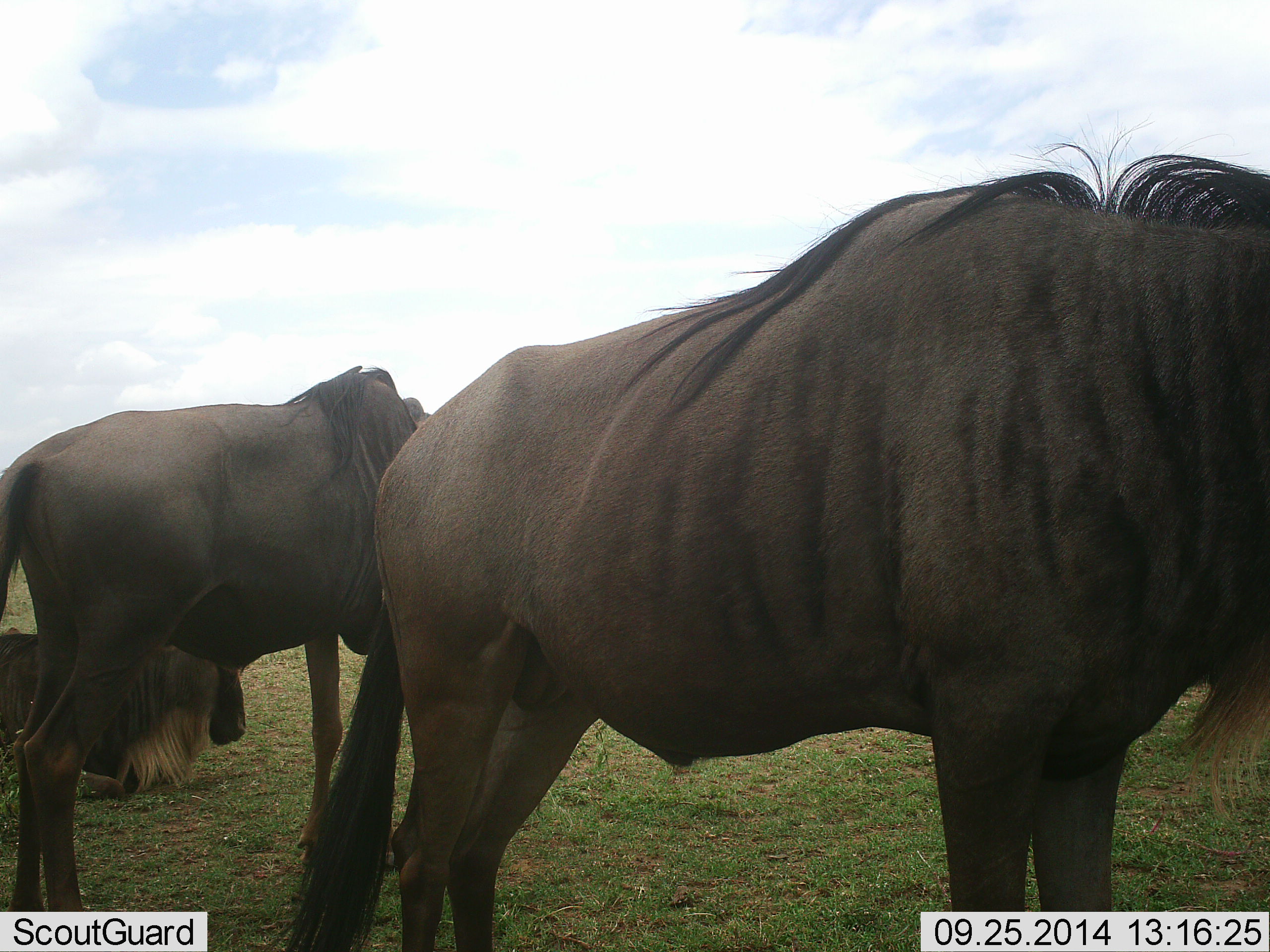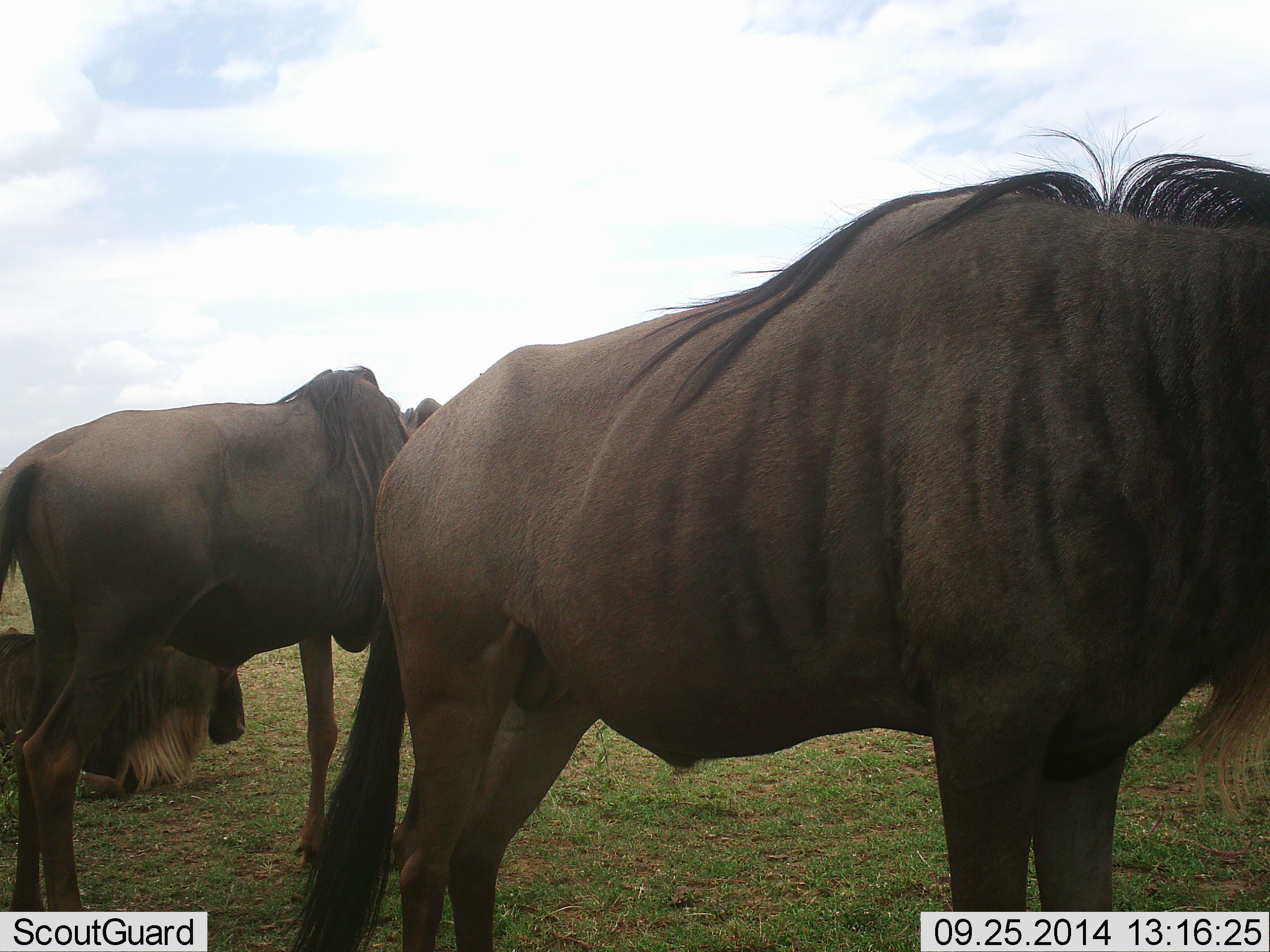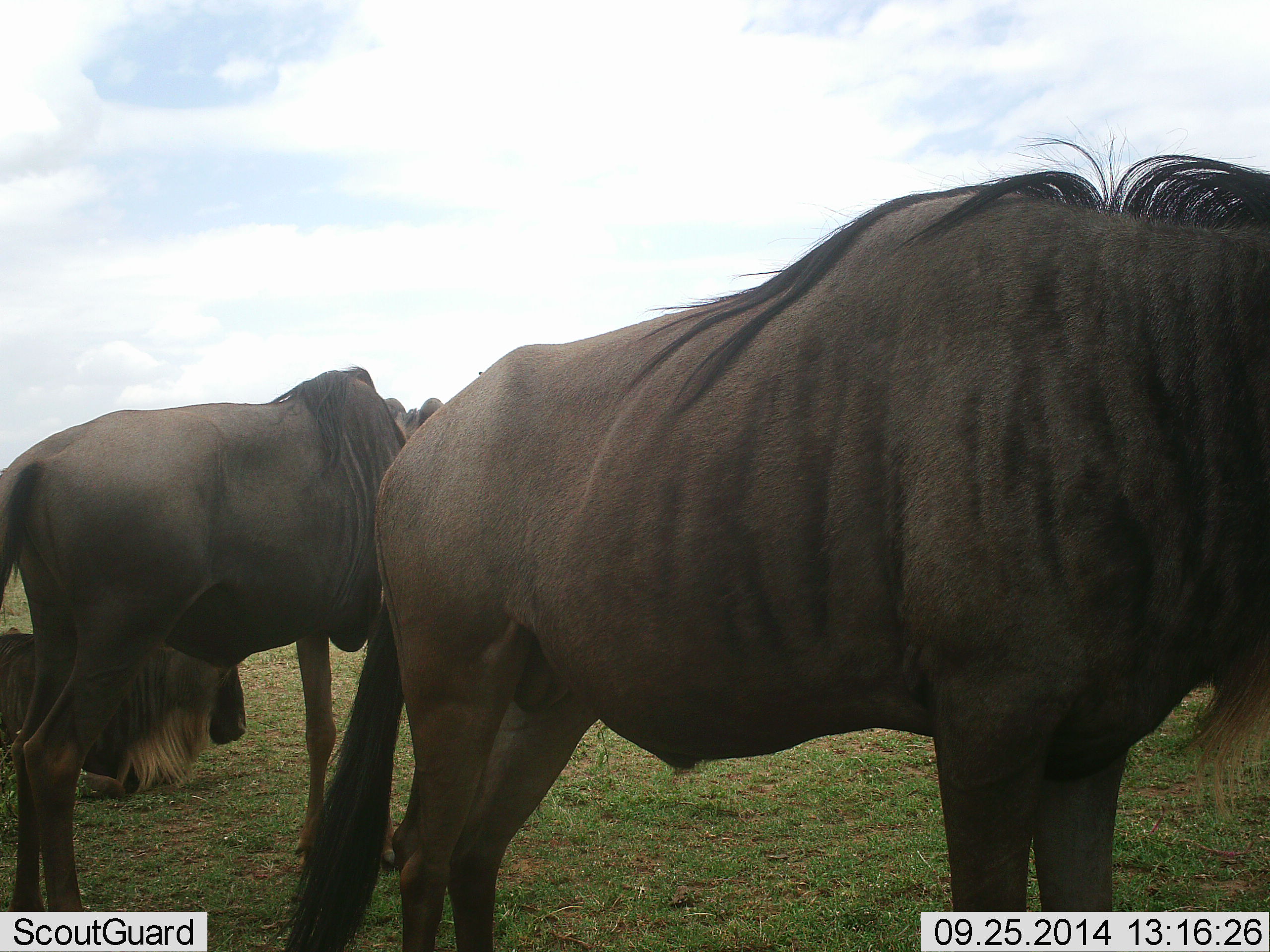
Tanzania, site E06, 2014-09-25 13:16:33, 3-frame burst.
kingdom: Animalia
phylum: Chordata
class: Mammalia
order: Artiodactyla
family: Bovidae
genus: Connochaetes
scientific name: Connochaetes taurinus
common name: blue wildebeest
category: wildebeest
Wildebeest (blue wildebeest) (Connochaetes taurinus), count 3. Behavior (volunteer vote fractions): standing 80%, resting 70%, moving 10%, interacting 0%. Young present (vote fraction): 0%. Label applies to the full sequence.